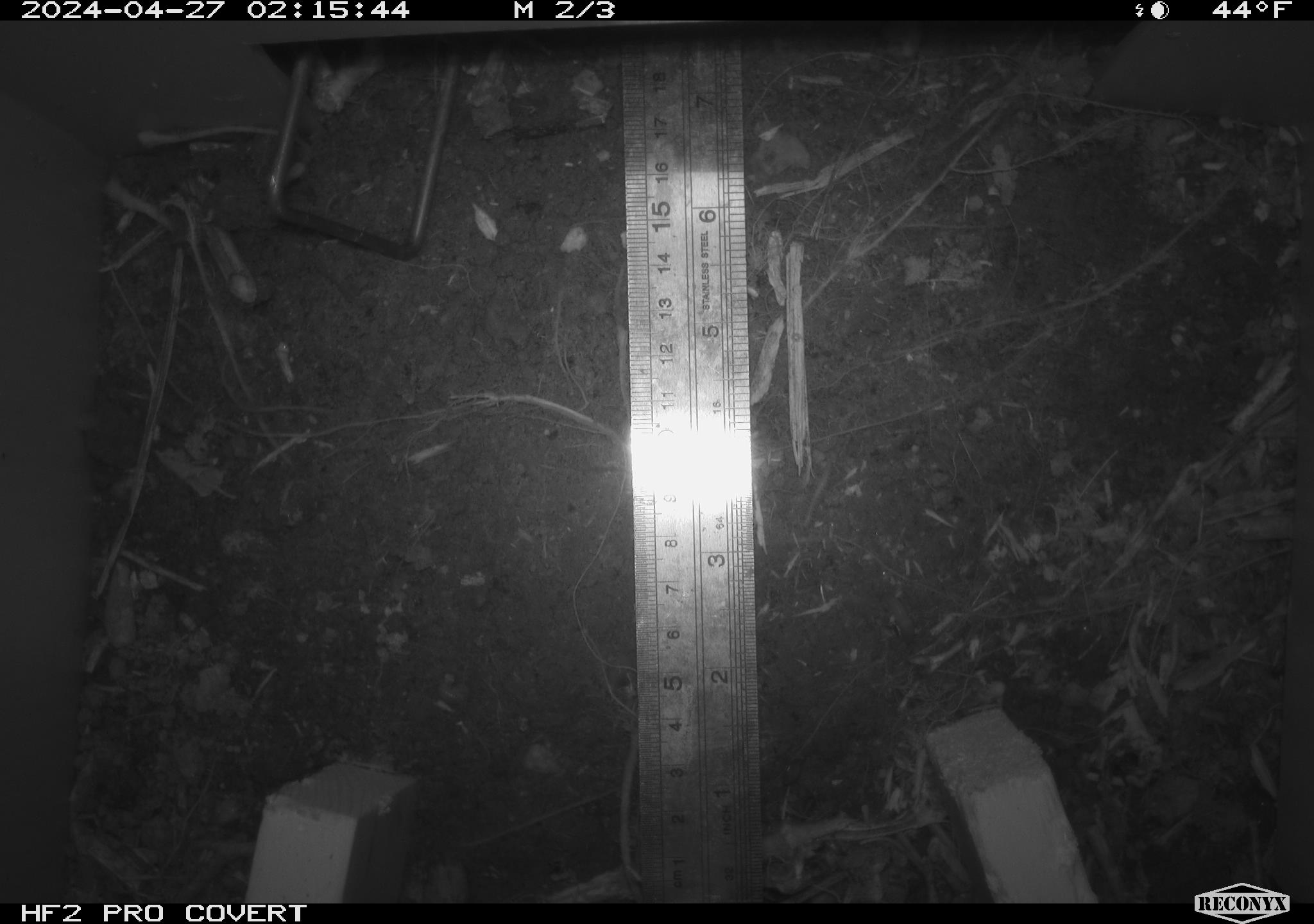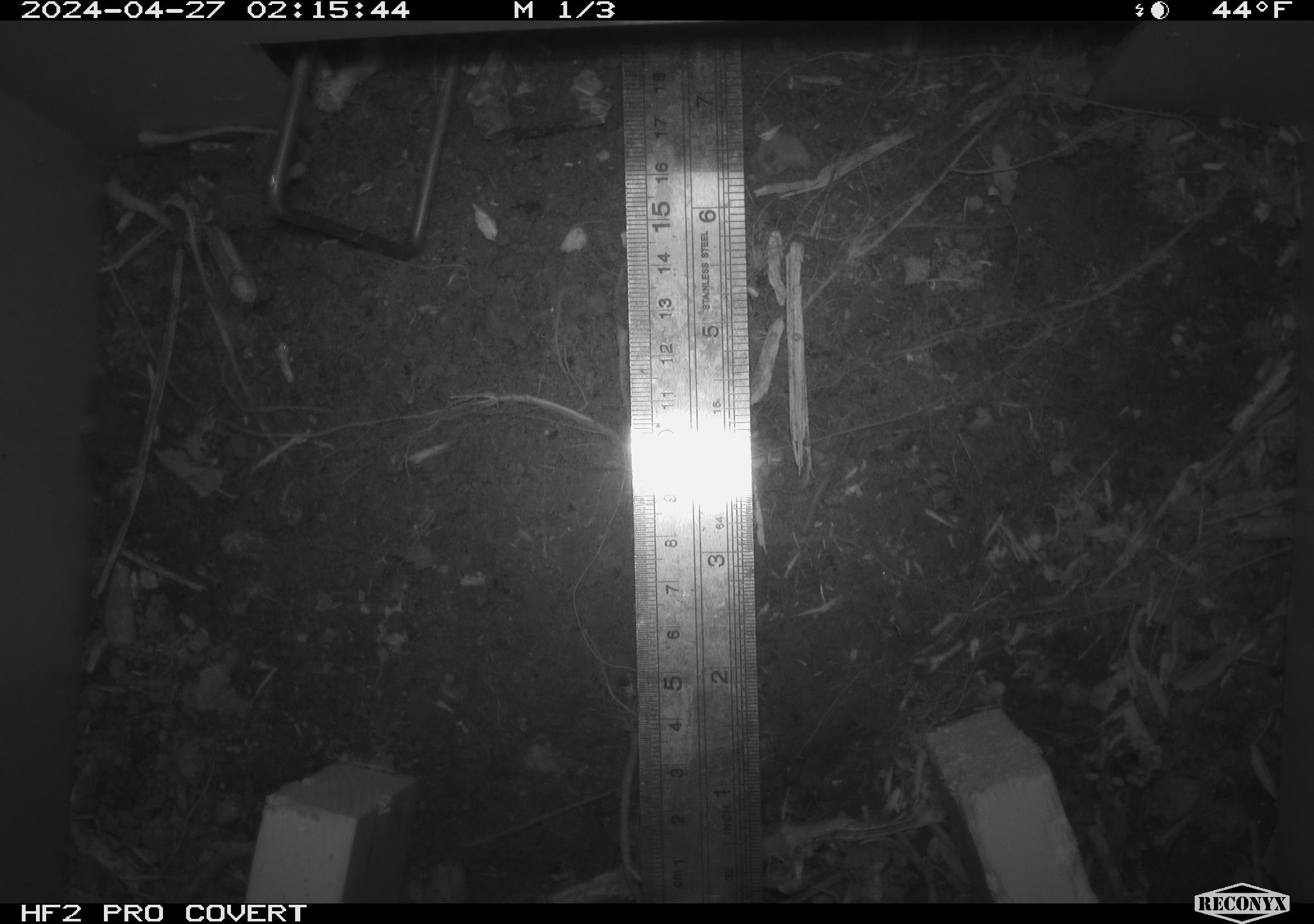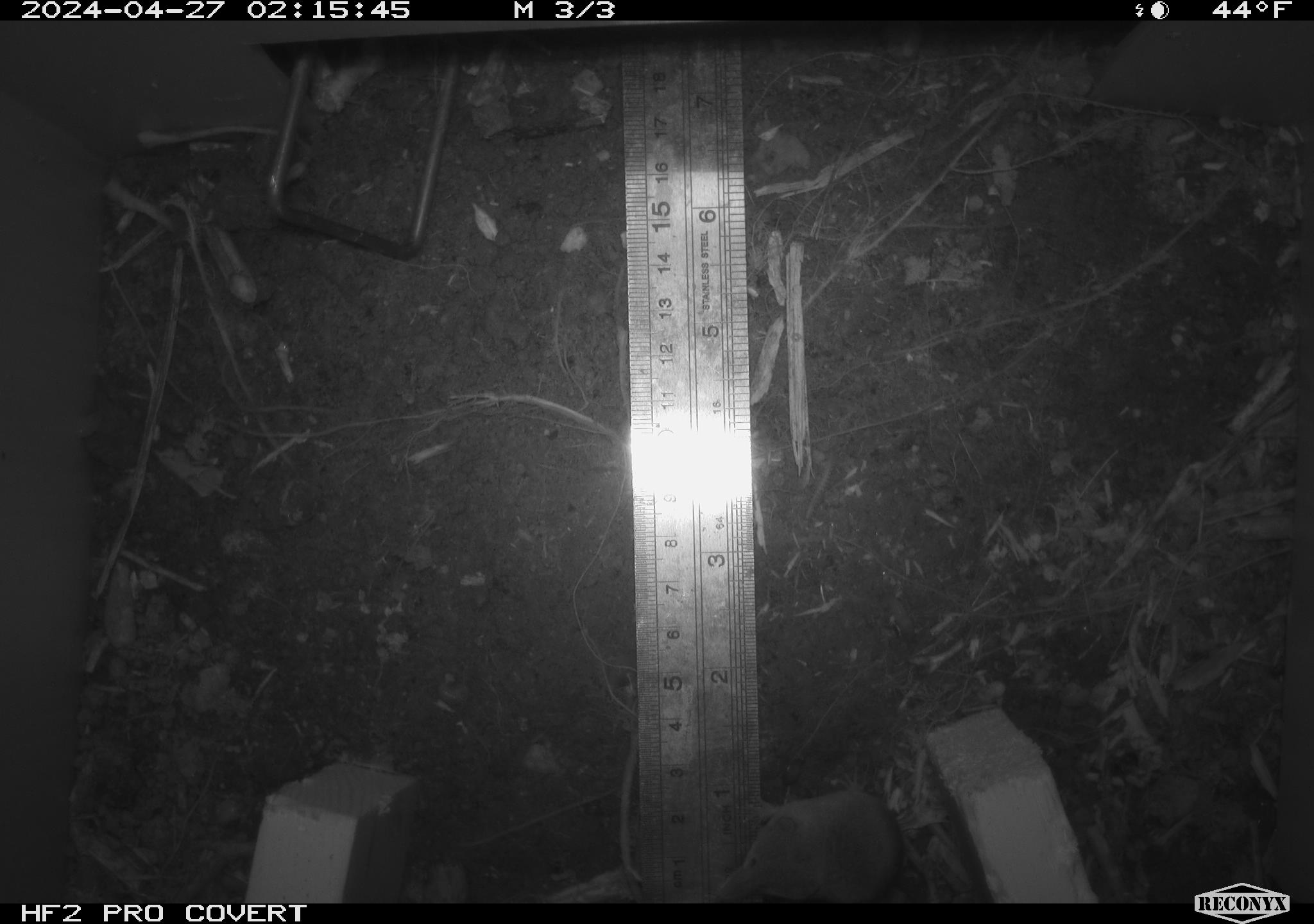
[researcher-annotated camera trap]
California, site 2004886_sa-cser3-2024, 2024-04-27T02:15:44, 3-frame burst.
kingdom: Animalia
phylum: Chordata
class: Mammalia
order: Rodentia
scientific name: Rodentia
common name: rodent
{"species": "rodent (Rodentia)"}